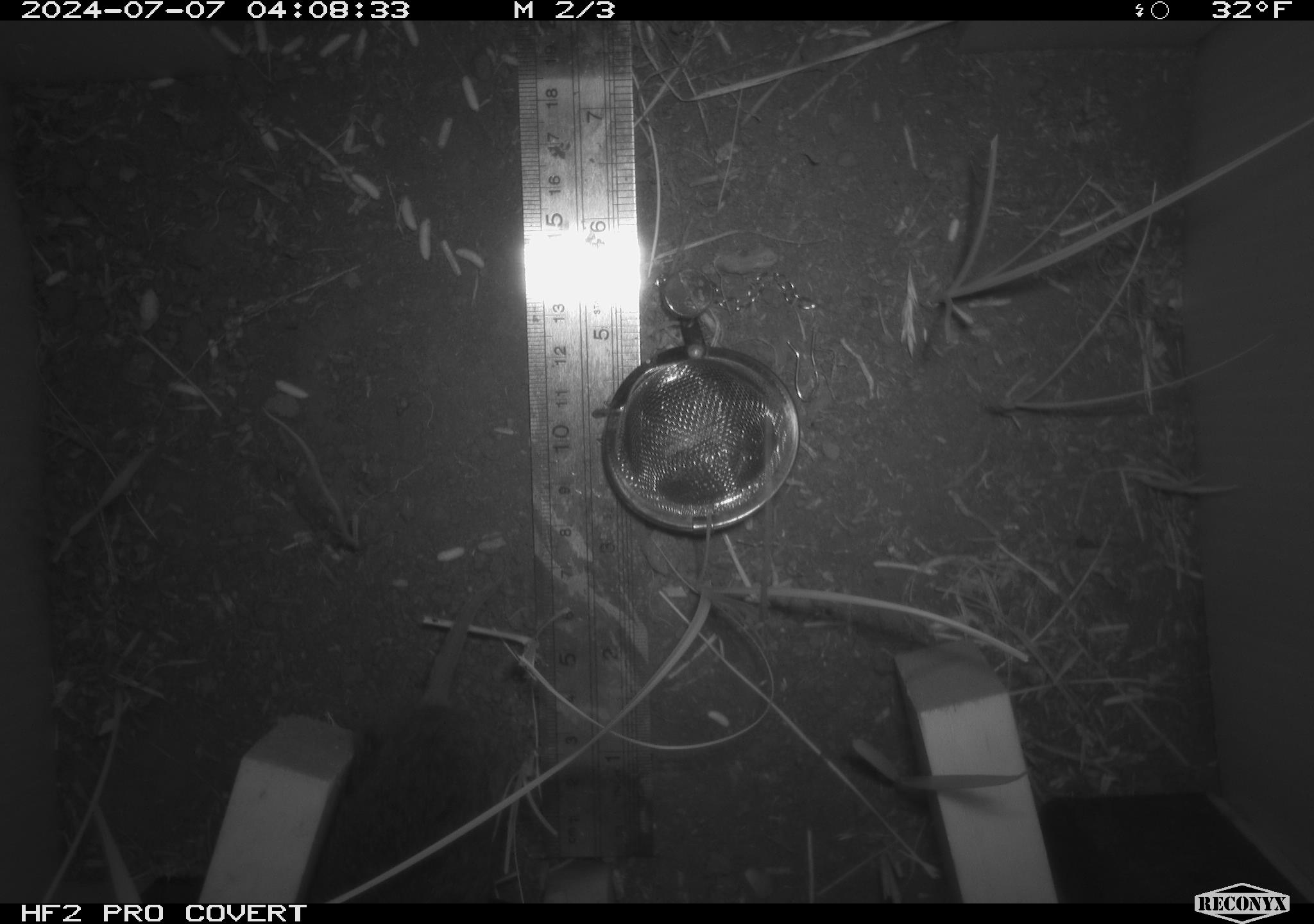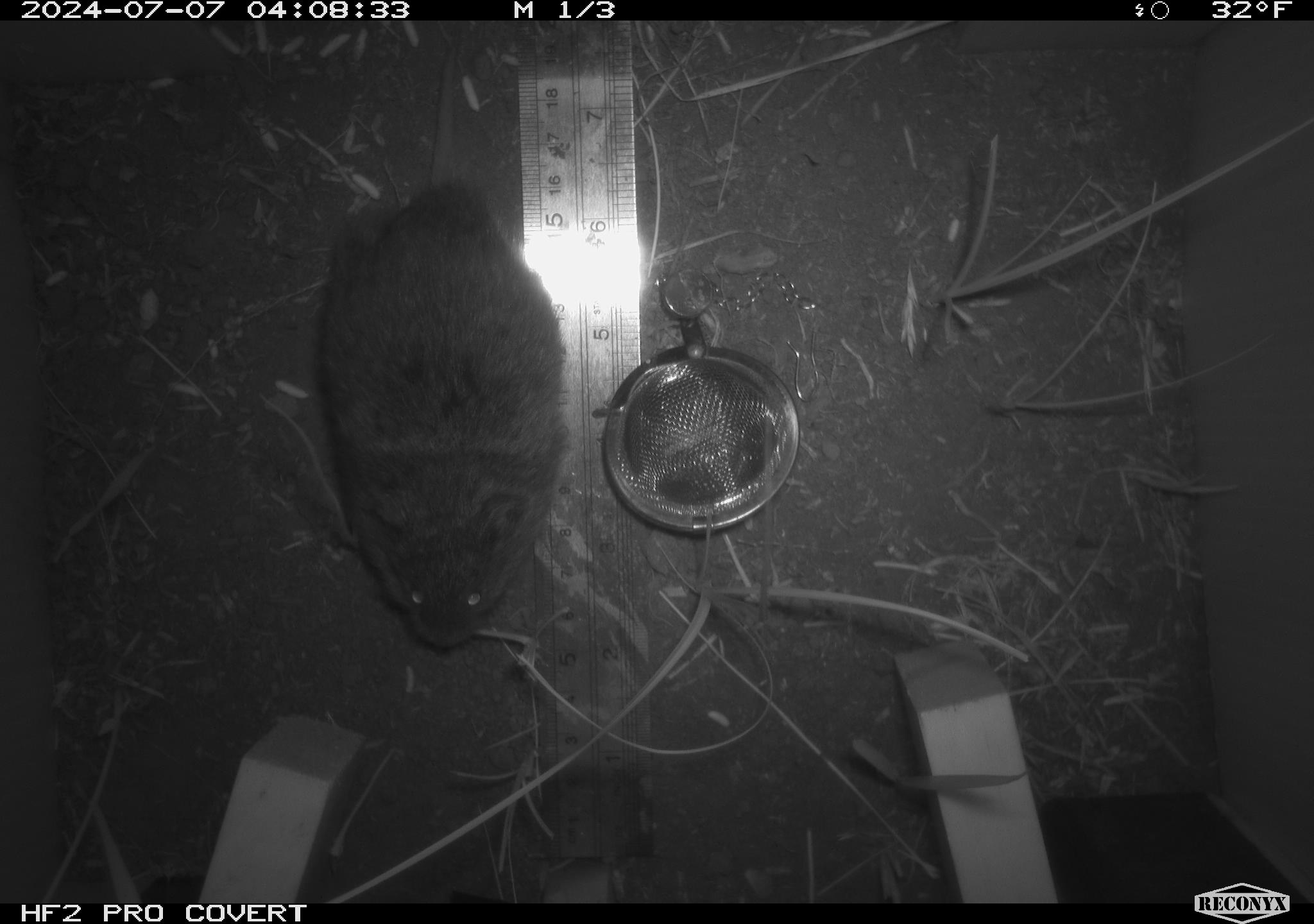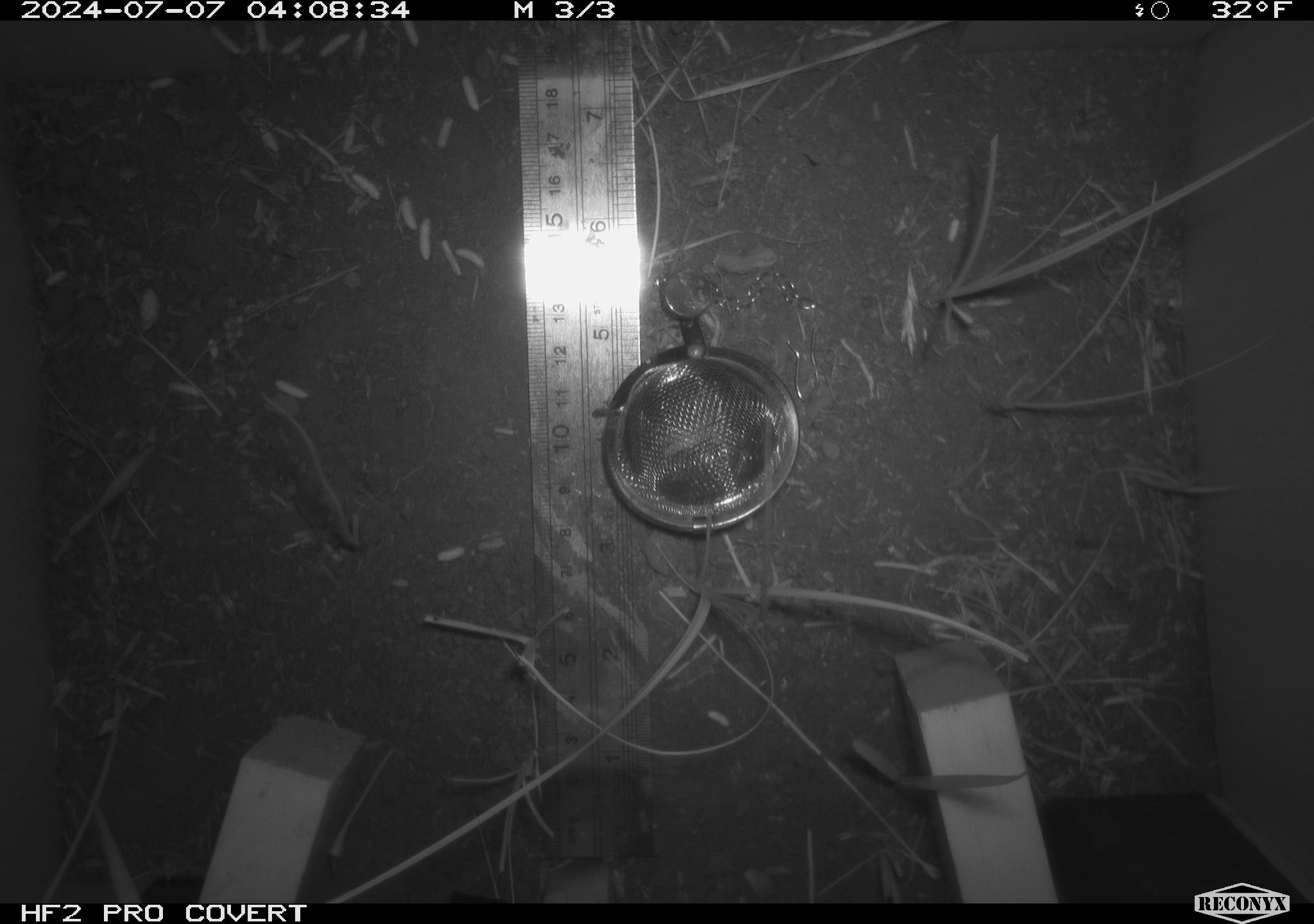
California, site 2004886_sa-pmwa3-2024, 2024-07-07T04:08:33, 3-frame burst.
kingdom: Animalia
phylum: Chordata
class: Mammalia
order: Rodentia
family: Cricetidae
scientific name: Arvicolinae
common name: voles, lemmings, and muskrats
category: arvicolinae subfamily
Arvicolinae subfamily (voles, lemmings, and muskrats) (Arvicolinae).